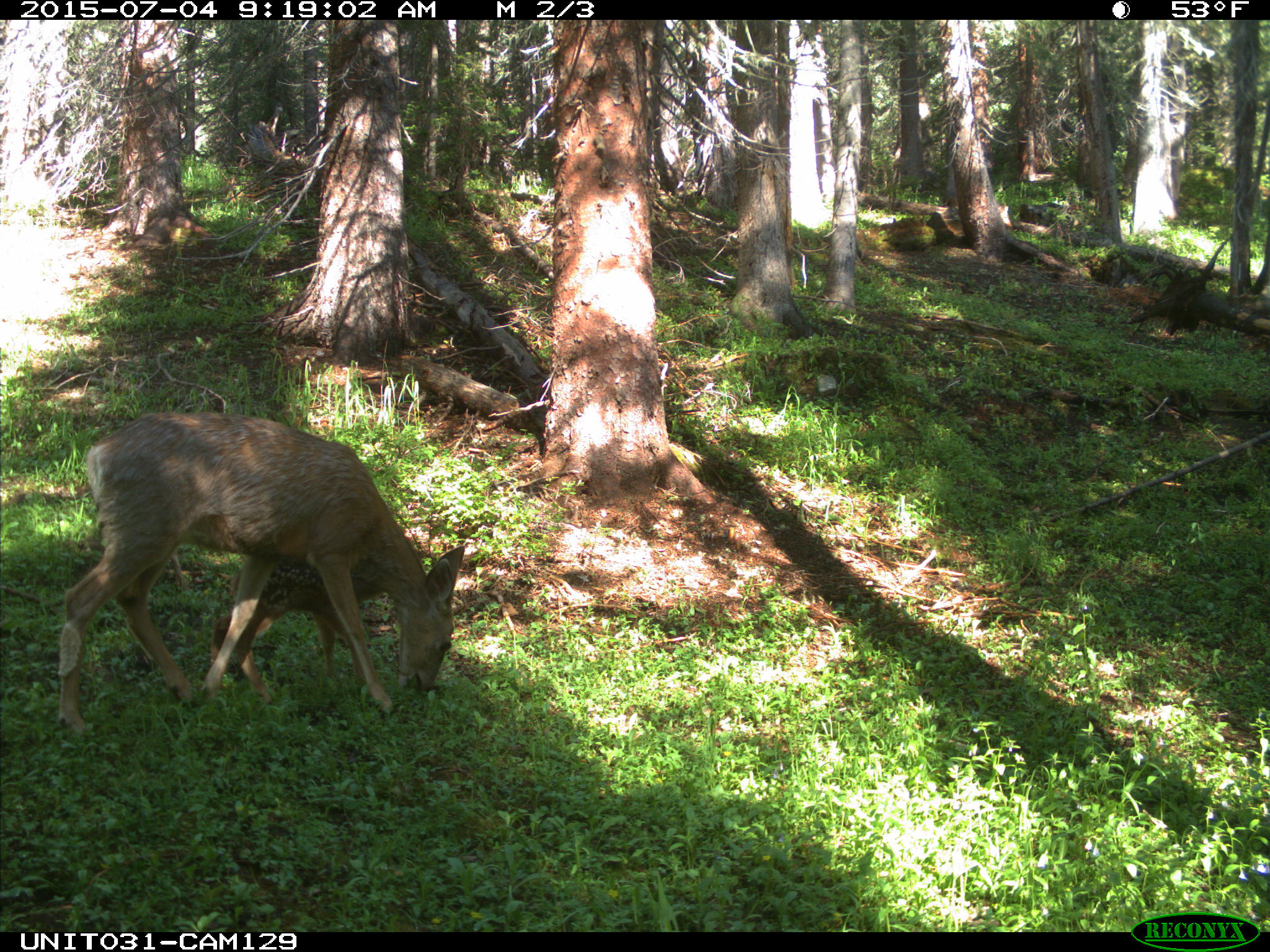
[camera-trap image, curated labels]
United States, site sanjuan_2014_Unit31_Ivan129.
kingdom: Animalia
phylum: Chordata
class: Mammalia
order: Artiodactyla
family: Cervidae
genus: Odocoileus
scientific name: Odocoileus hemionus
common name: mule deer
Odocoileus hemionus (mule deer).